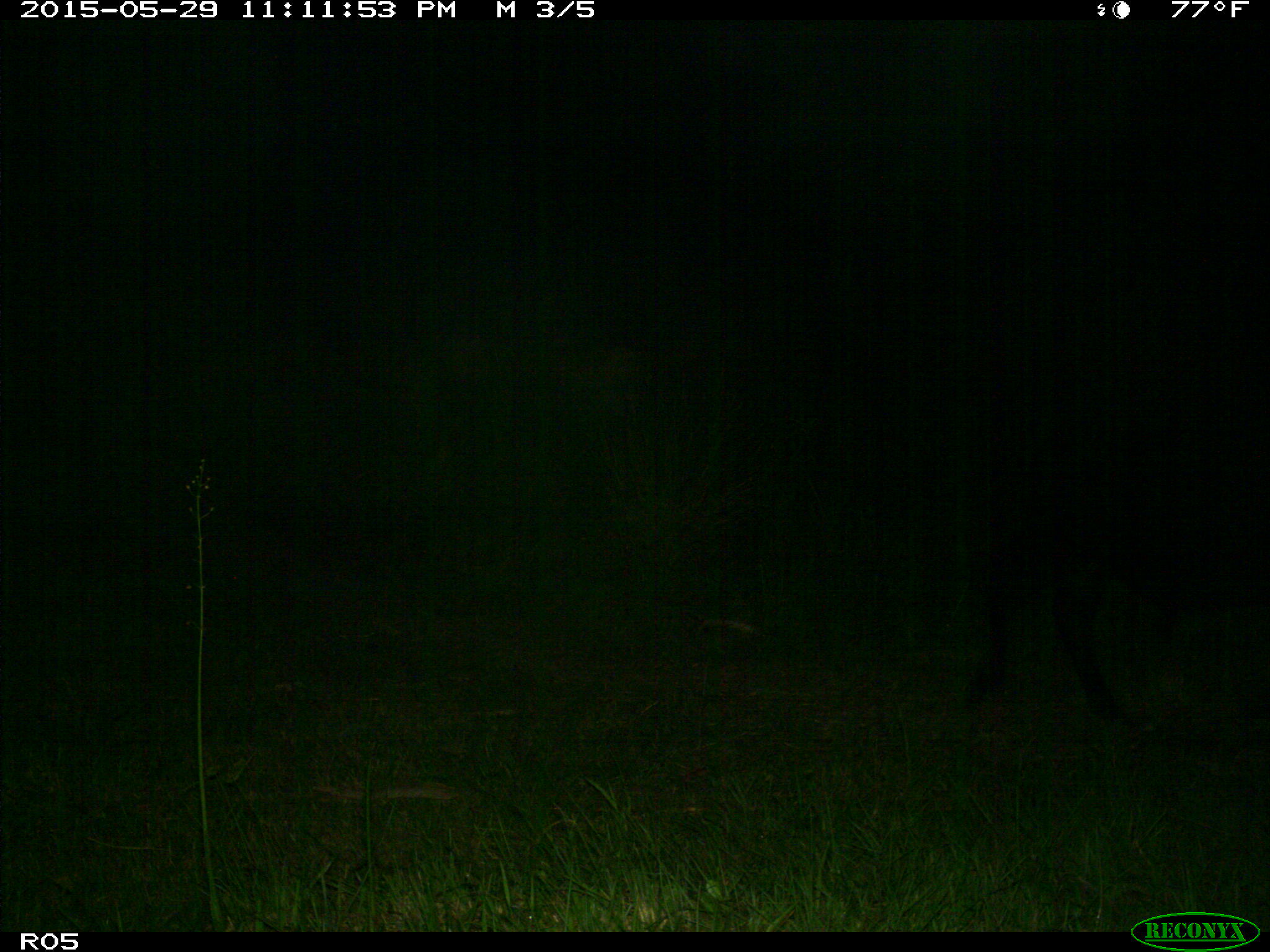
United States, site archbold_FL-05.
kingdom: Animalia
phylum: Chordata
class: Mammalia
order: Artiodactyla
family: Bovidae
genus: Bos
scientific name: Bos taurus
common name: domestic cow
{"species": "Bos taurus (domestic cow)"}